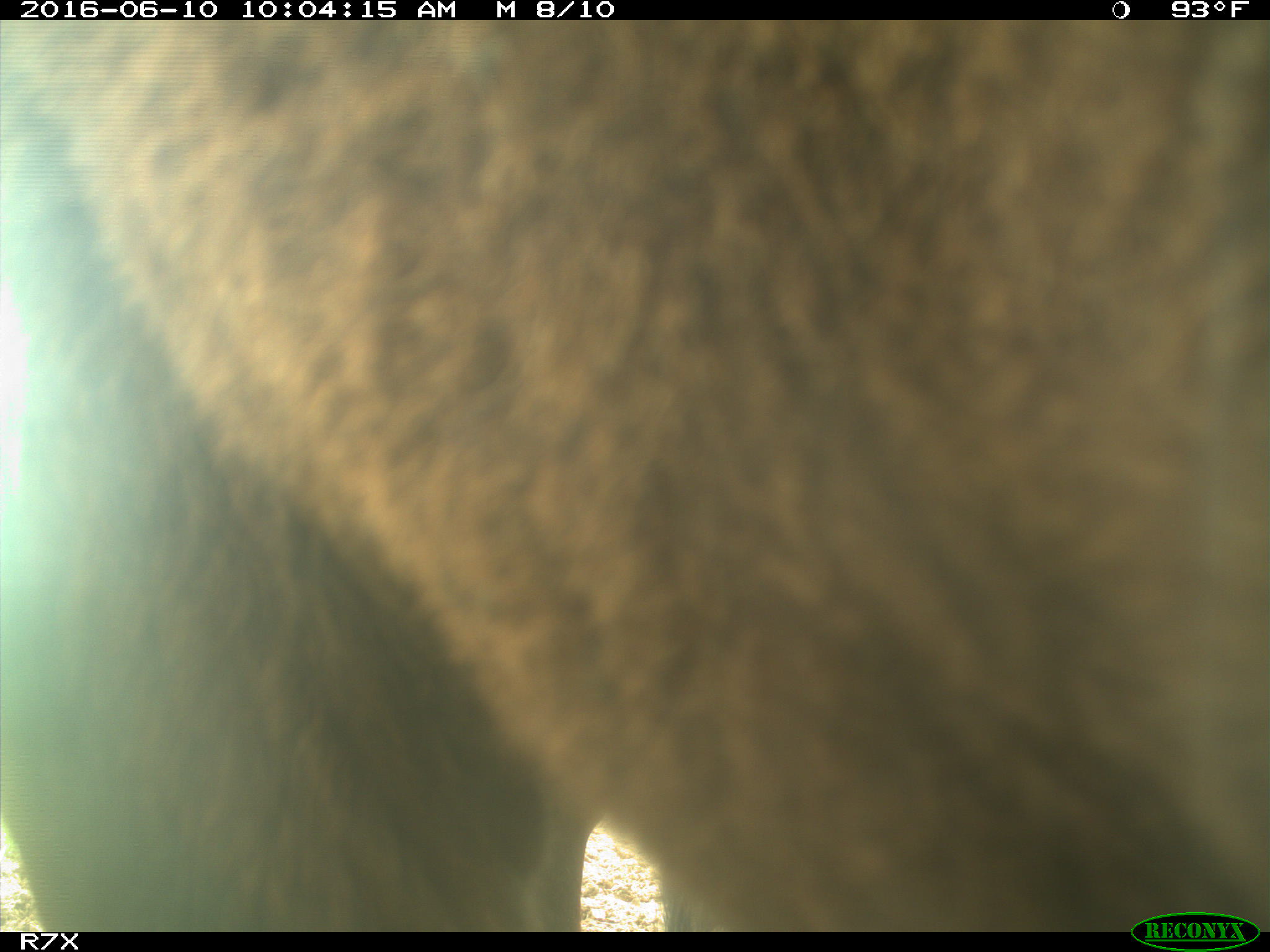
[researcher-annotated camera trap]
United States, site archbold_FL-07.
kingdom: Animalia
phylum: Chordata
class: Mammalia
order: Artiodactyla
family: Bovidae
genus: Bos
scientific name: Bos taurus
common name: domestic cow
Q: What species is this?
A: Bos taurus (domestic cow).